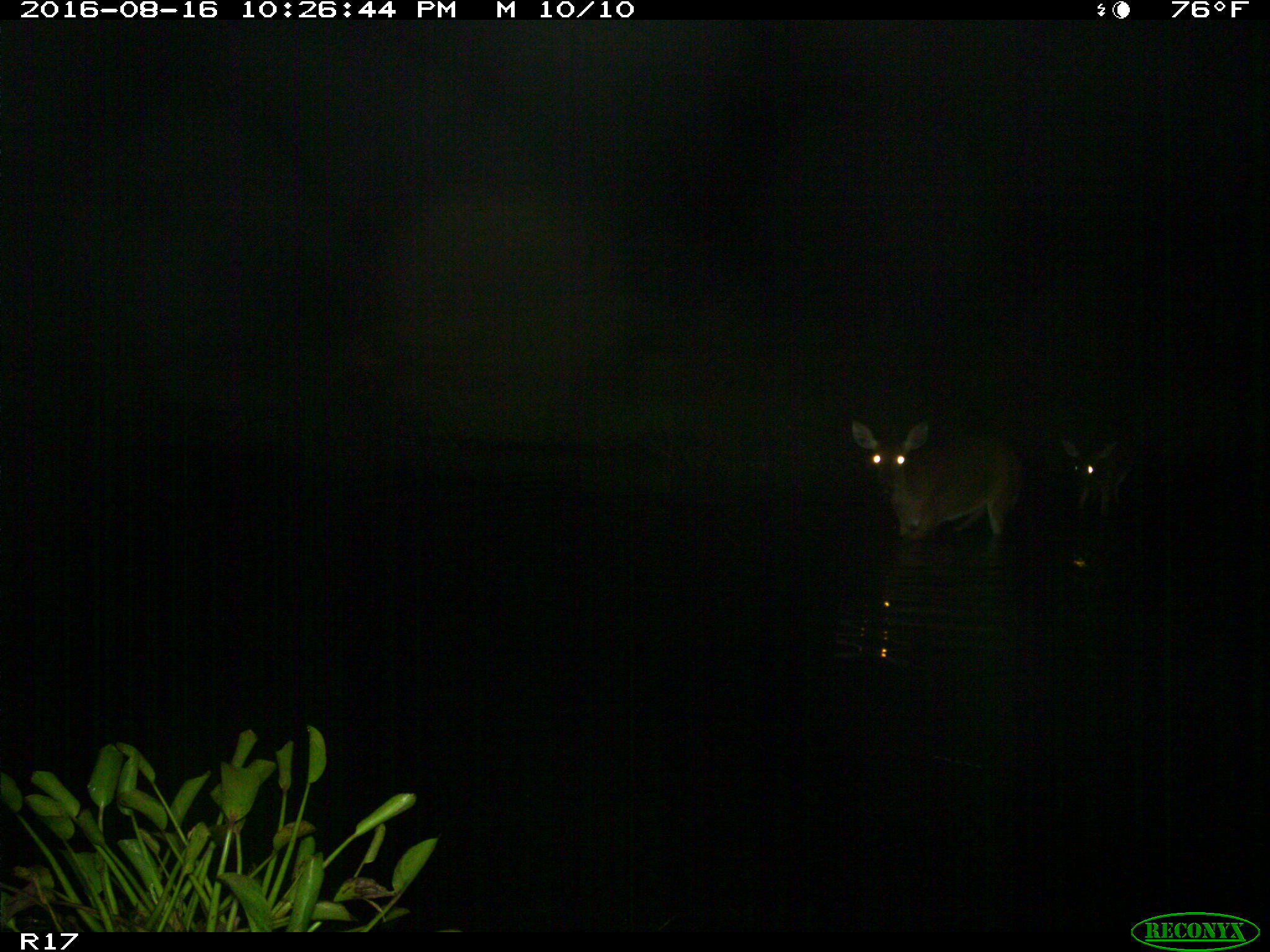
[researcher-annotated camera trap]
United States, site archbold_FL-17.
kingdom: Animalia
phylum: Chordata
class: Mammalia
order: Artiodactyla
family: Cervidae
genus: Odocoileus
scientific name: Odocoileus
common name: deer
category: unidentified deer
Unidentified deer (deer) (Odocoileus).